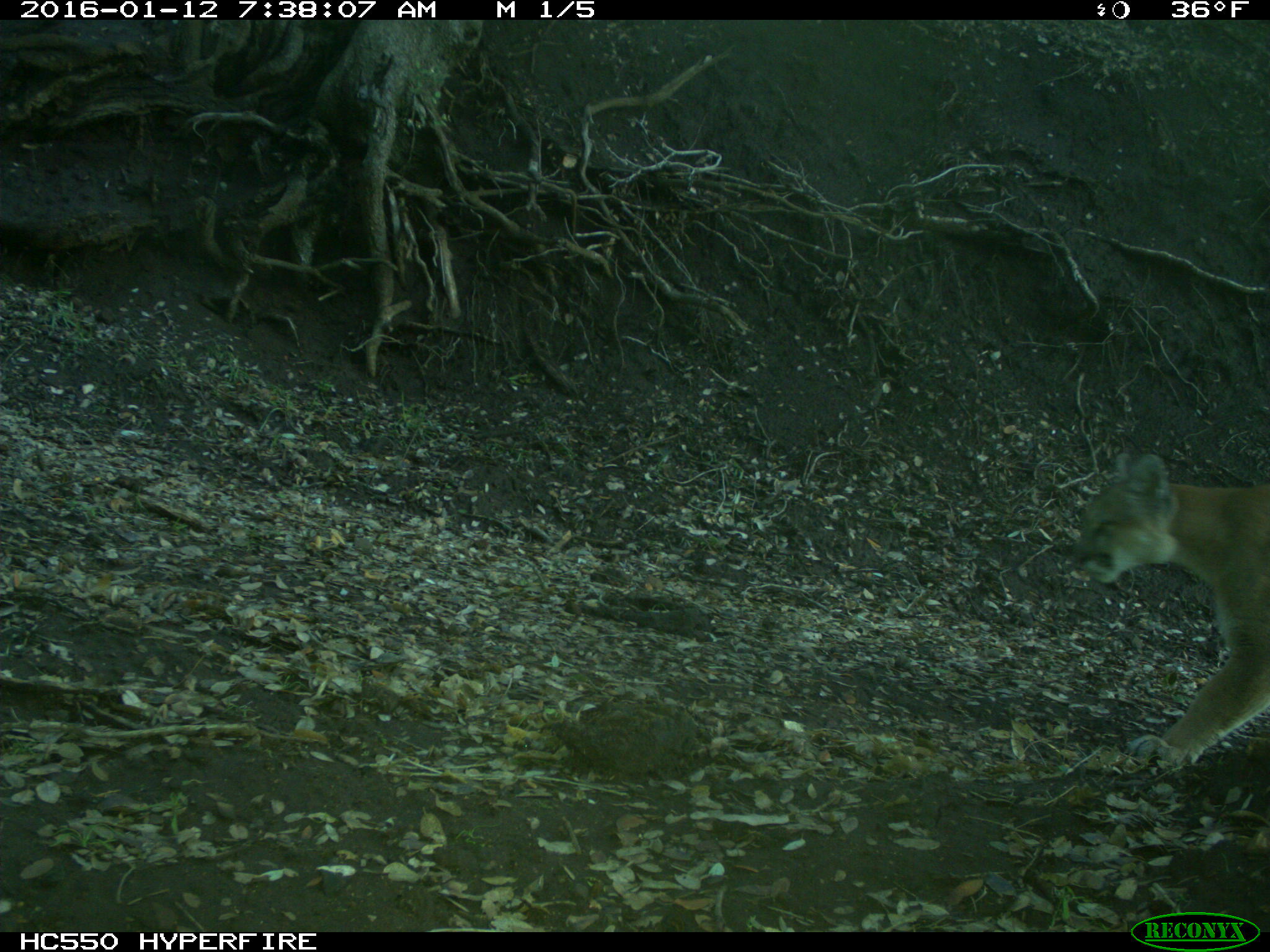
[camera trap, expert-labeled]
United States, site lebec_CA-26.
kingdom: Animalia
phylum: Chordata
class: Mammalia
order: Carnivora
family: Felidae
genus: Puma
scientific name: Puma concolor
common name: mountain lion